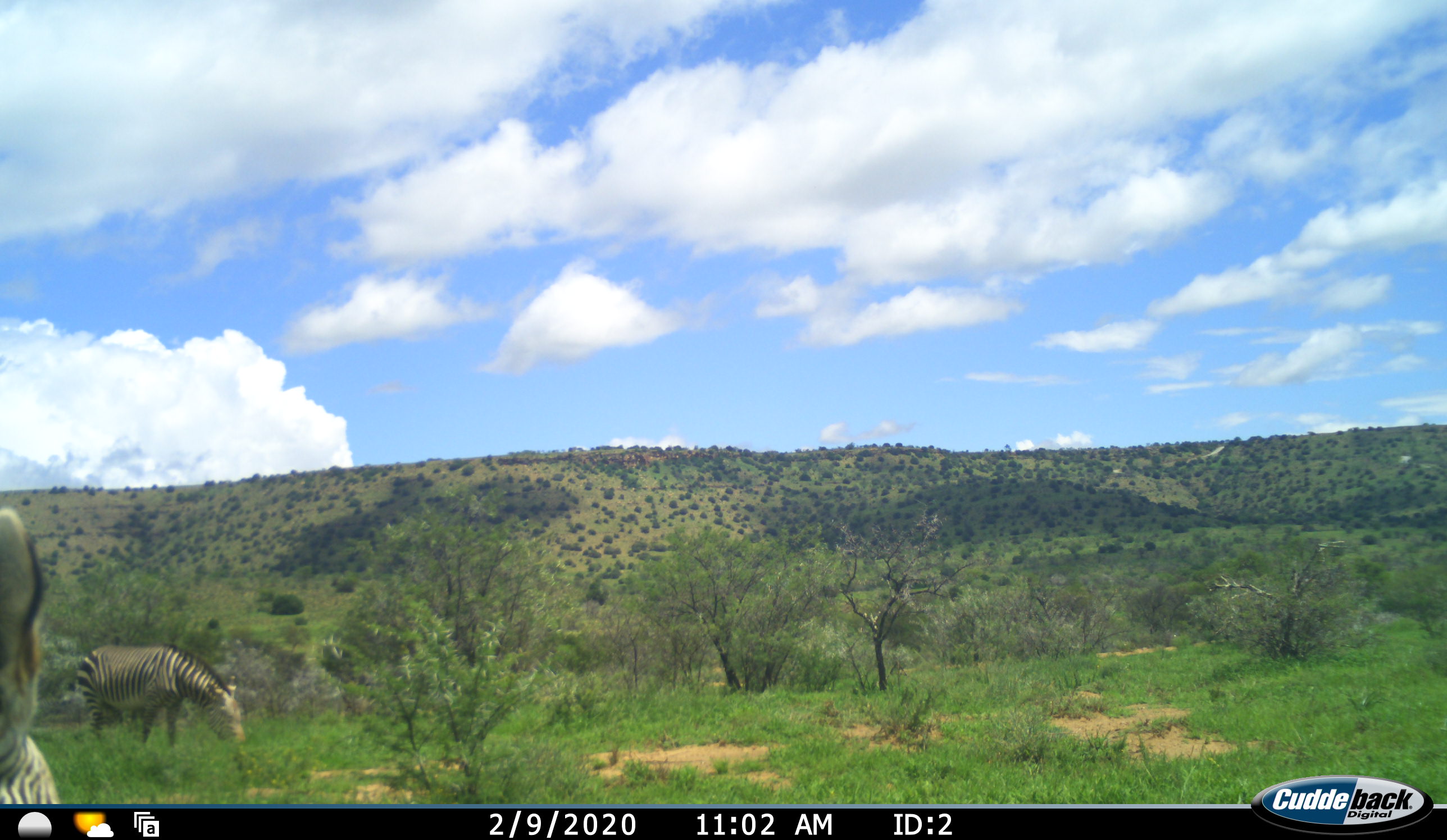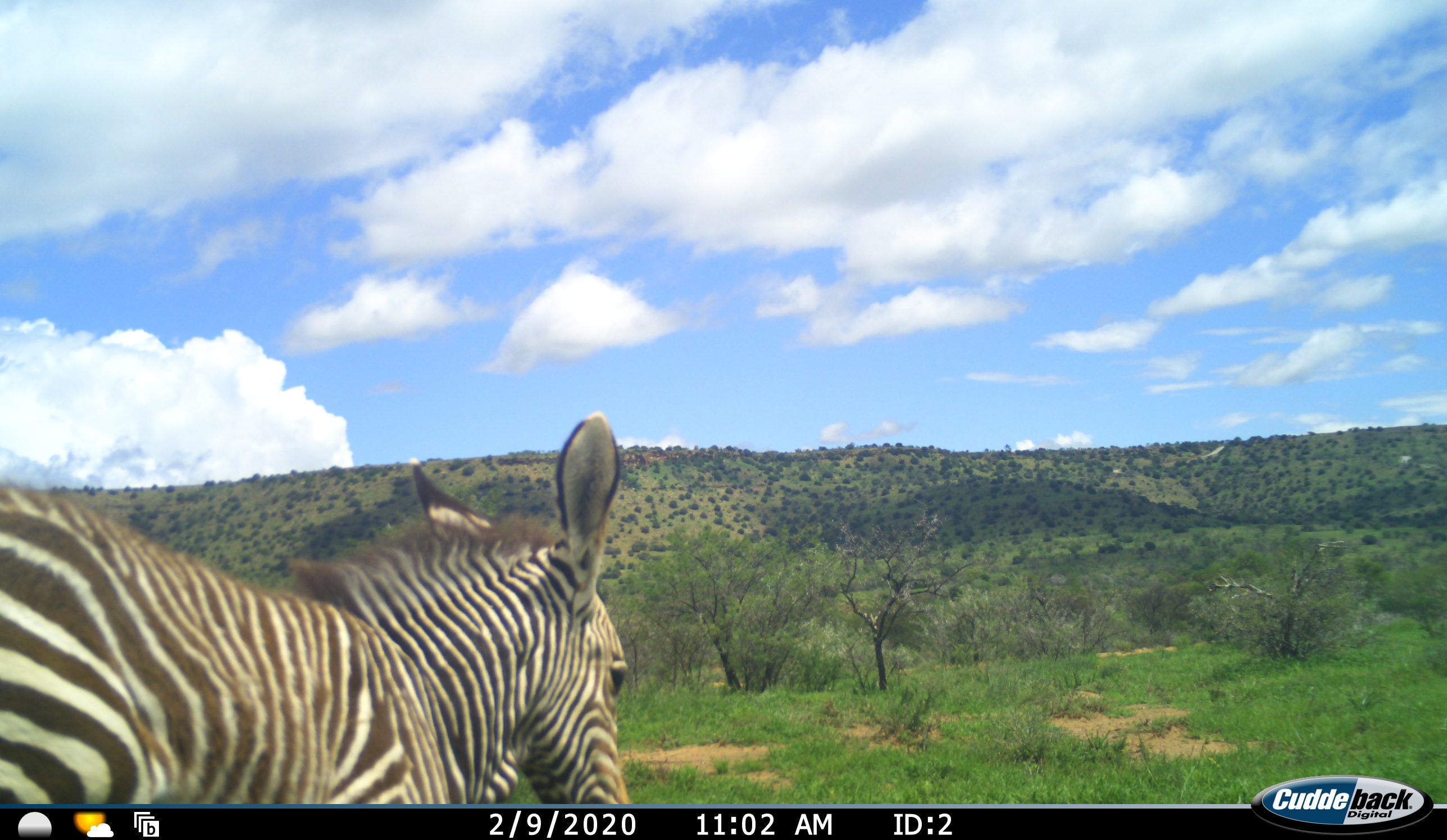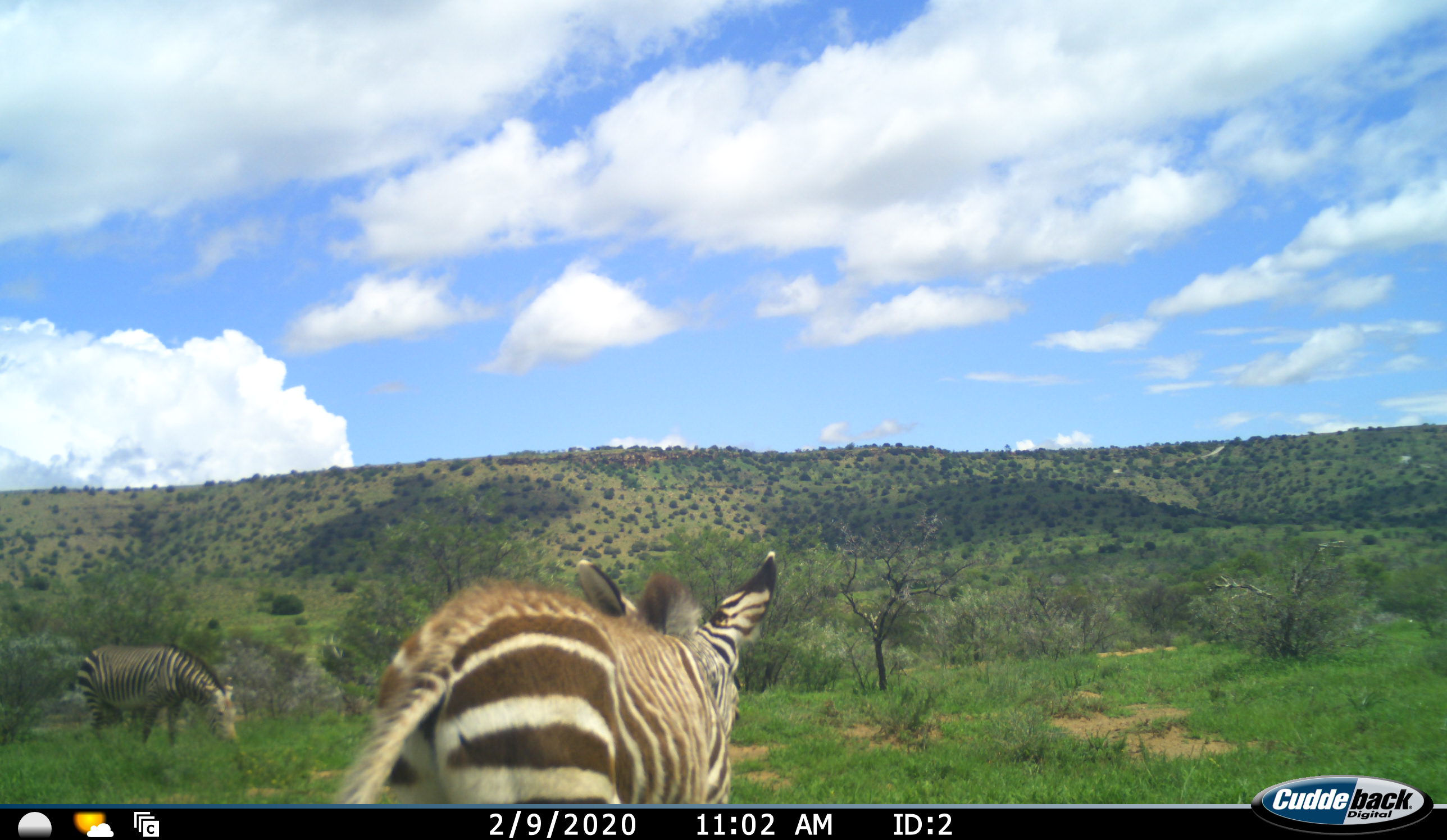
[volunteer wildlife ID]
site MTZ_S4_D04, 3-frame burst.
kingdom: Animalia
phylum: Chordata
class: Mammalia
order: Perissodactyla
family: Equidae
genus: Equus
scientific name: Equus zebra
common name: mountain zebra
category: zebramountain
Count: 2.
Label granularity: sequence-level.